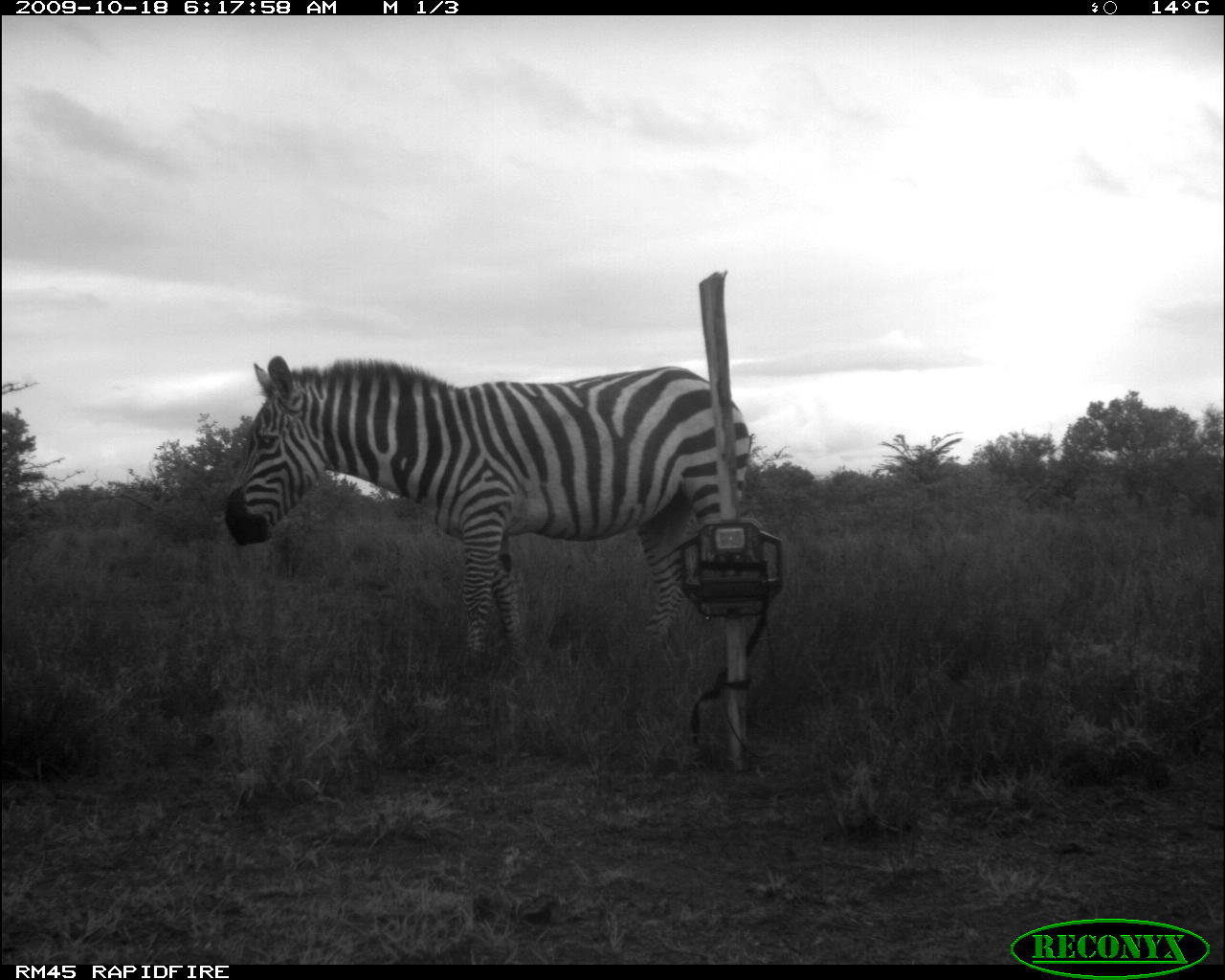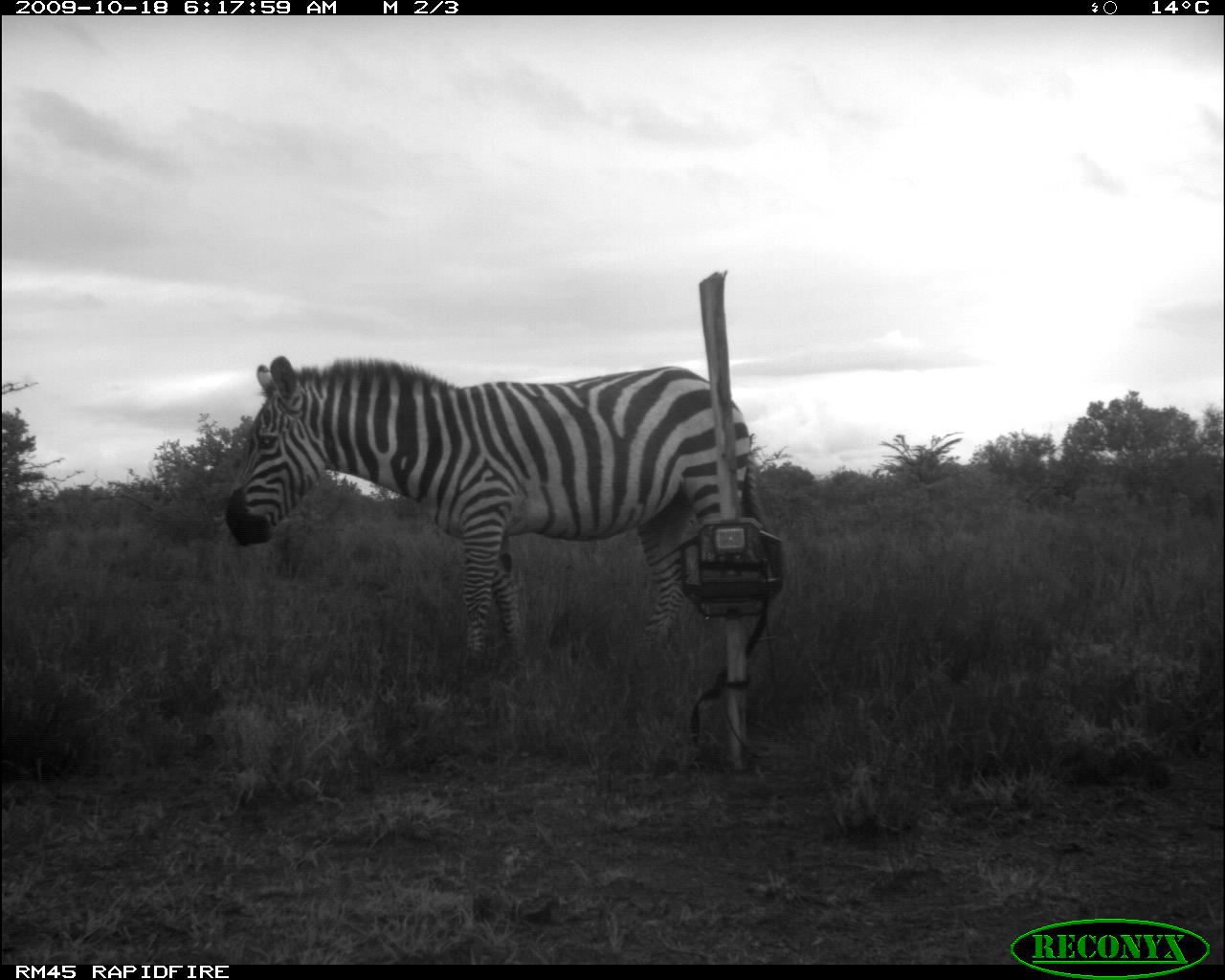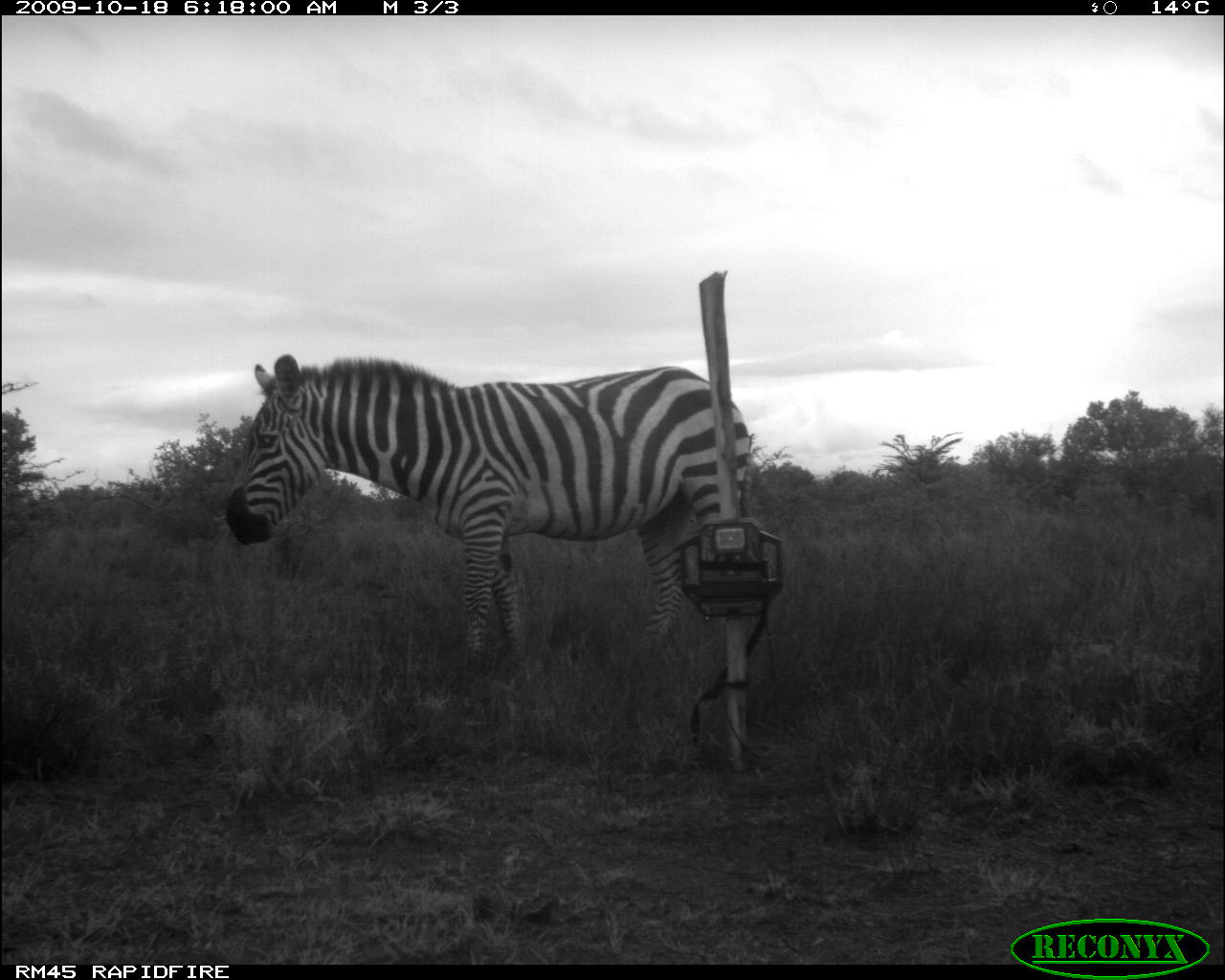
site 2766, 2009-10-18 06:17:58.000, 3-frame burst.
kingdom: Animalia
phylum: Chordata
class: Mammalia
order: Perissodactyla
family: Equidae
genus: Equus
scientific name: Equus quagga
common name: plains zebra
Equus quagga (plains zebra), count 1.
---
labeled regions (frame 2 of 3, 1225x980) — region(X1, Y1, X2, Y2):
equus quagga: region(219, 354, 765, 667)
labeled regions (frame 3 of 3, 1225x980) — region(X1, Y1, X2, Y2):
equus quagga: region(219, 352, 758, 669)